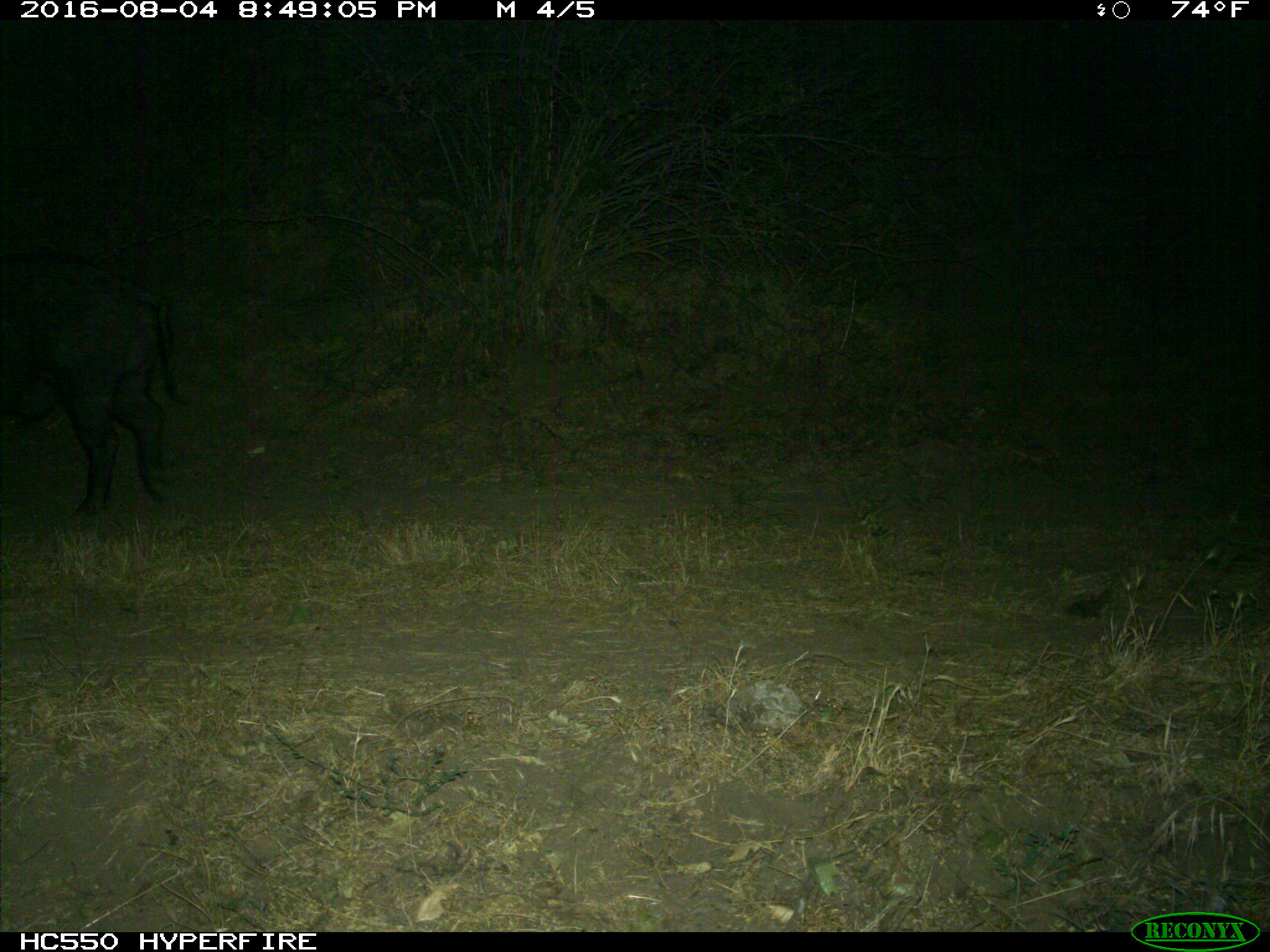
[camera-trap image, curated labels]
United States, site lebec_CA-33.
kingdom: Animalia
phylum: Chordata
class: Mammalia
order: Artiodactyla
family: Suidae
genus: Sus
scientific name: Sus scrofa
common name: wild boar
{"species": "Sus scrofa (wild boar)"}